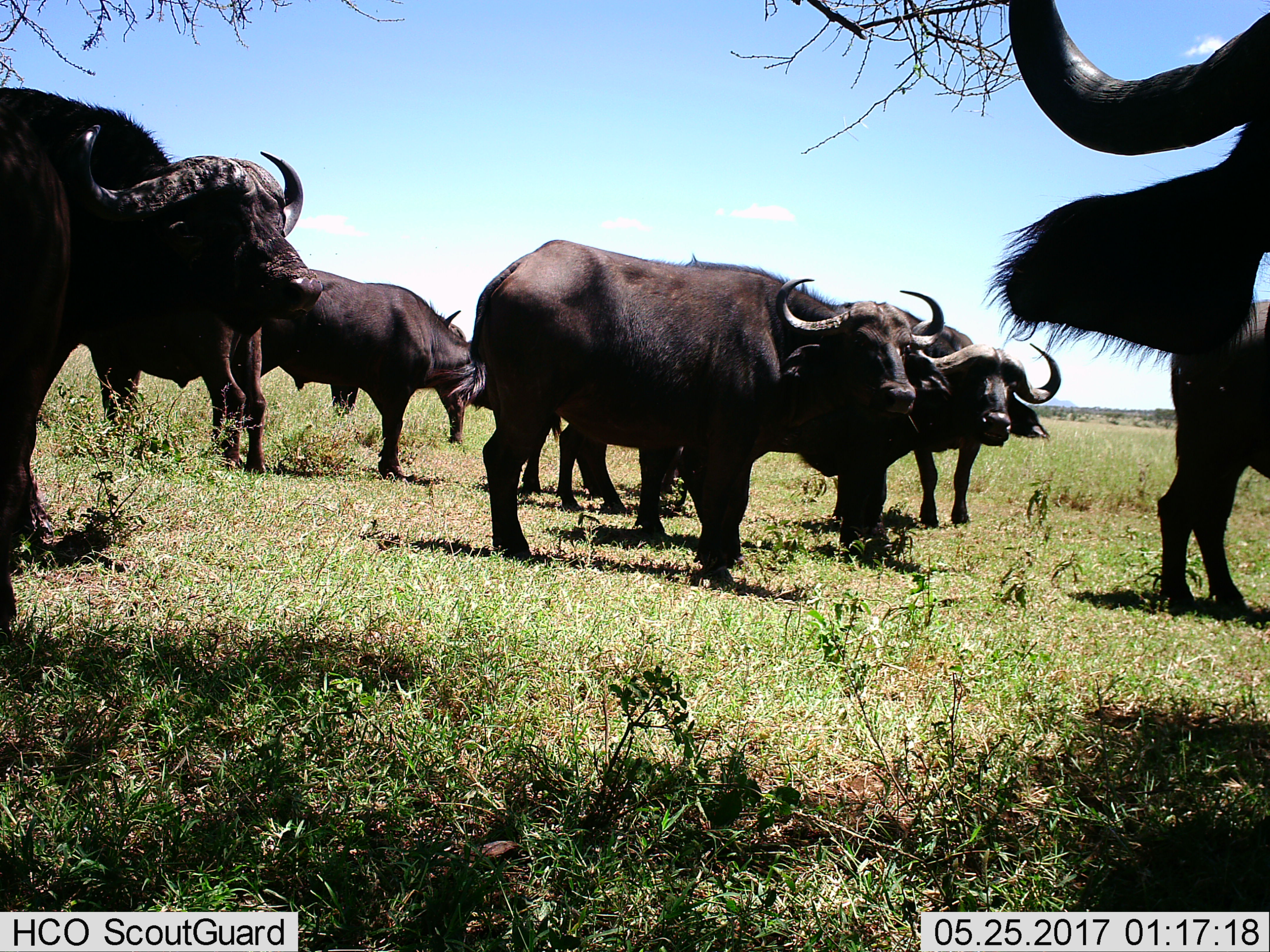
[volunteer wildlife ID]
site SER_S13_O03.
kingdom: Animalia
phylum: Chordata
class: Mammalia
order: Artiodactyla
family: Bovidae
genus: Syncerus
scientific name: Syncerus caffer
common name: african buffalo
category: buffalo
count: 8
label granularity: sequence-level